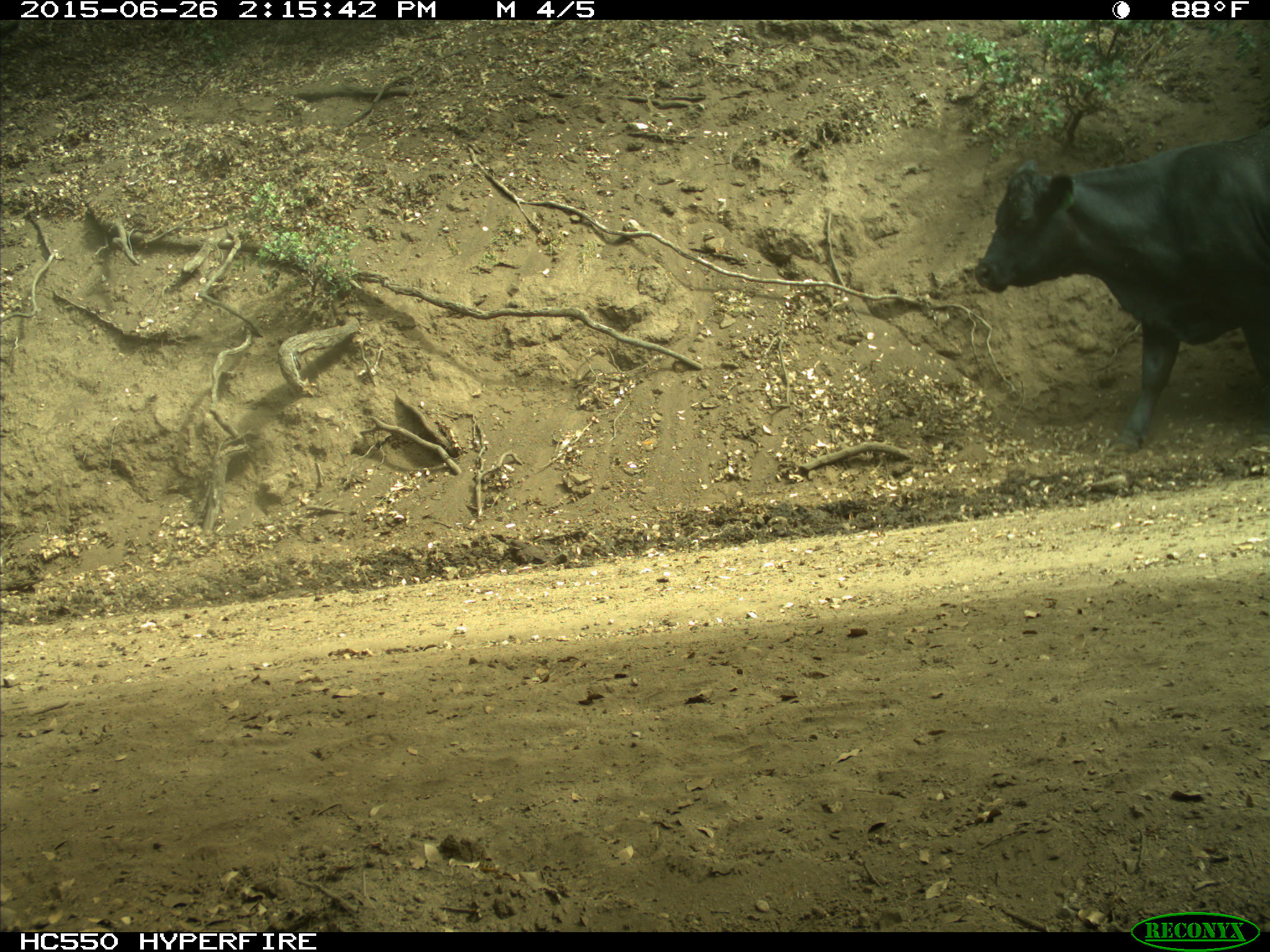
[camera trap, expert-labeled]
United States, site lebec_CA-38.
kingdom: Animalia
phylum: Chordata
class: Mammalia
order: Artiodactyla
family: Bovidae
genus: Bos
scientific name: Bos taurus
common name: domestic cow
Bos taurus (domestic cow).